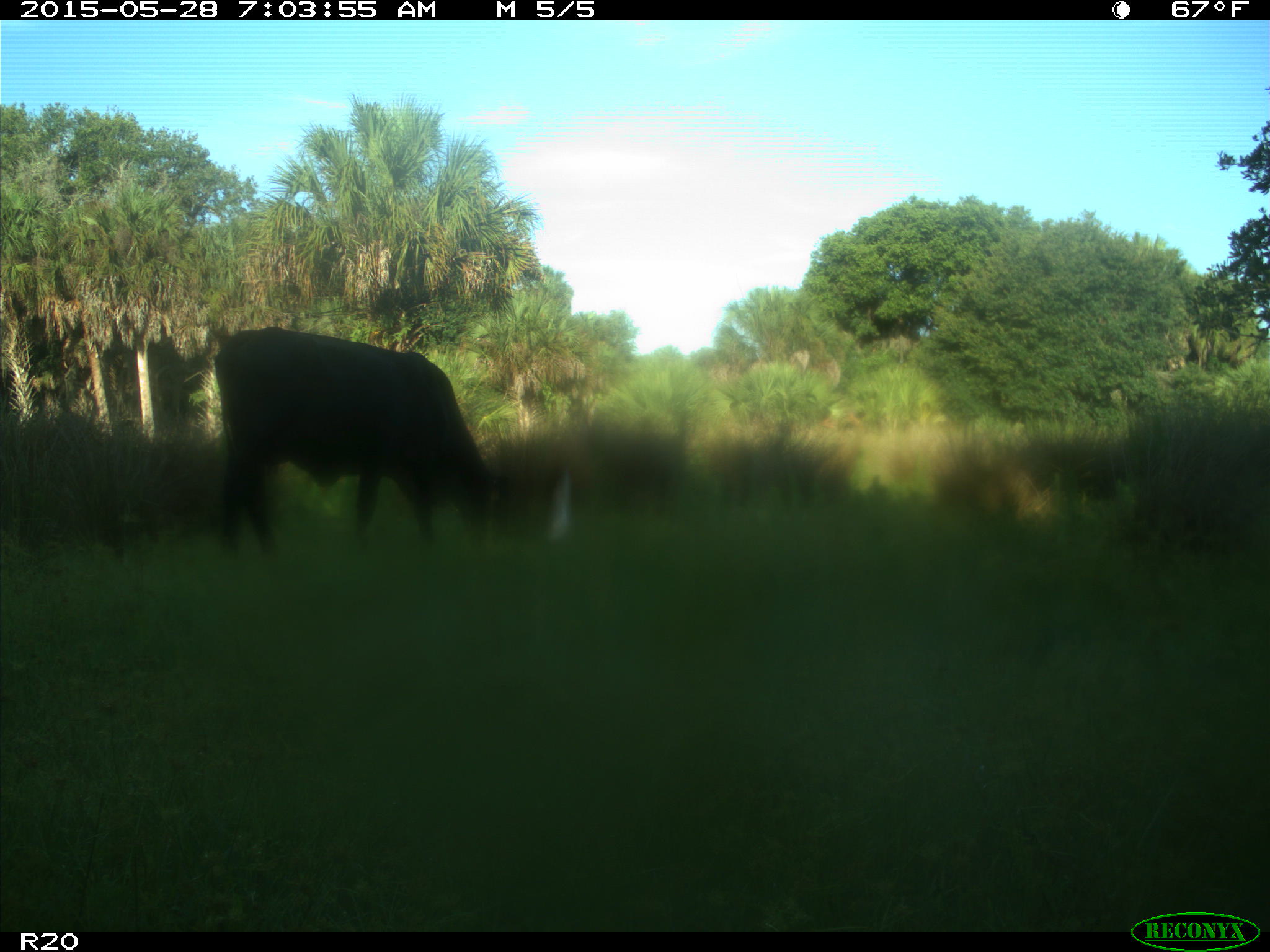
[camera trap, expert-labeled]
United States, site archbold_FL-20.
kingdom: Animalia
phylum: Chordata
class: Mammalia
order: Artiodactyla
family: Bovidae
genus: Bos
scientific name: Bos taurus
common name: domestic cow